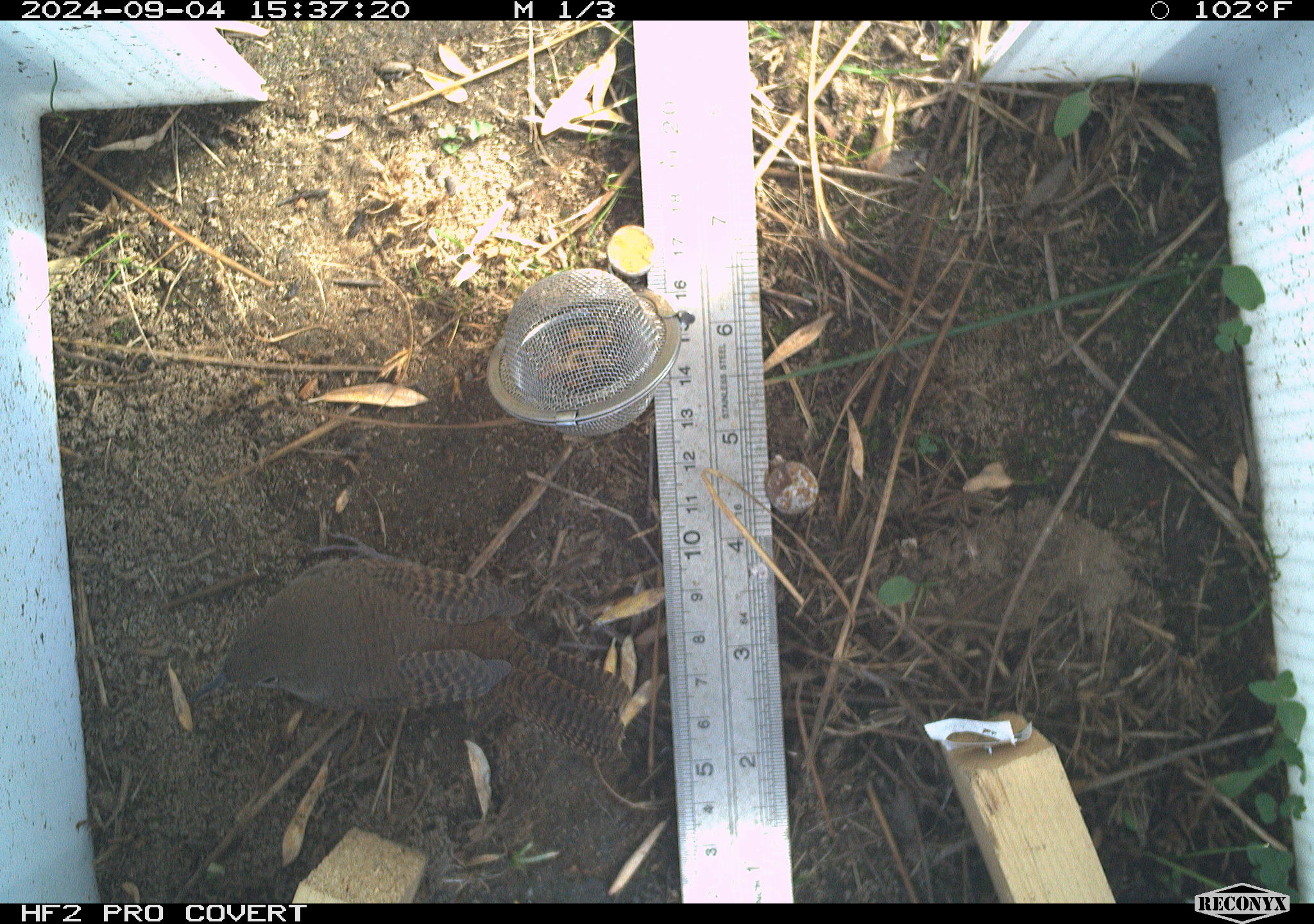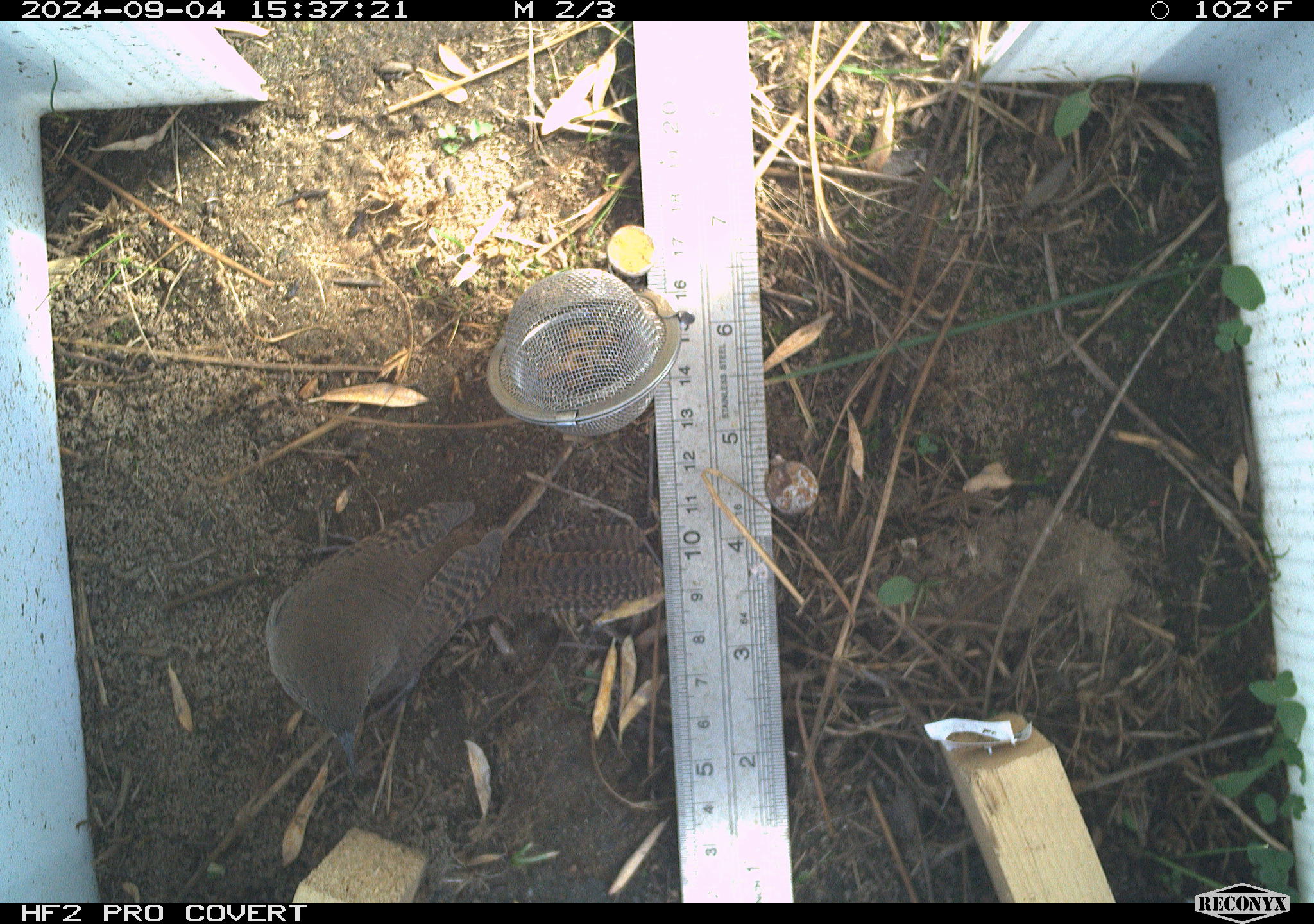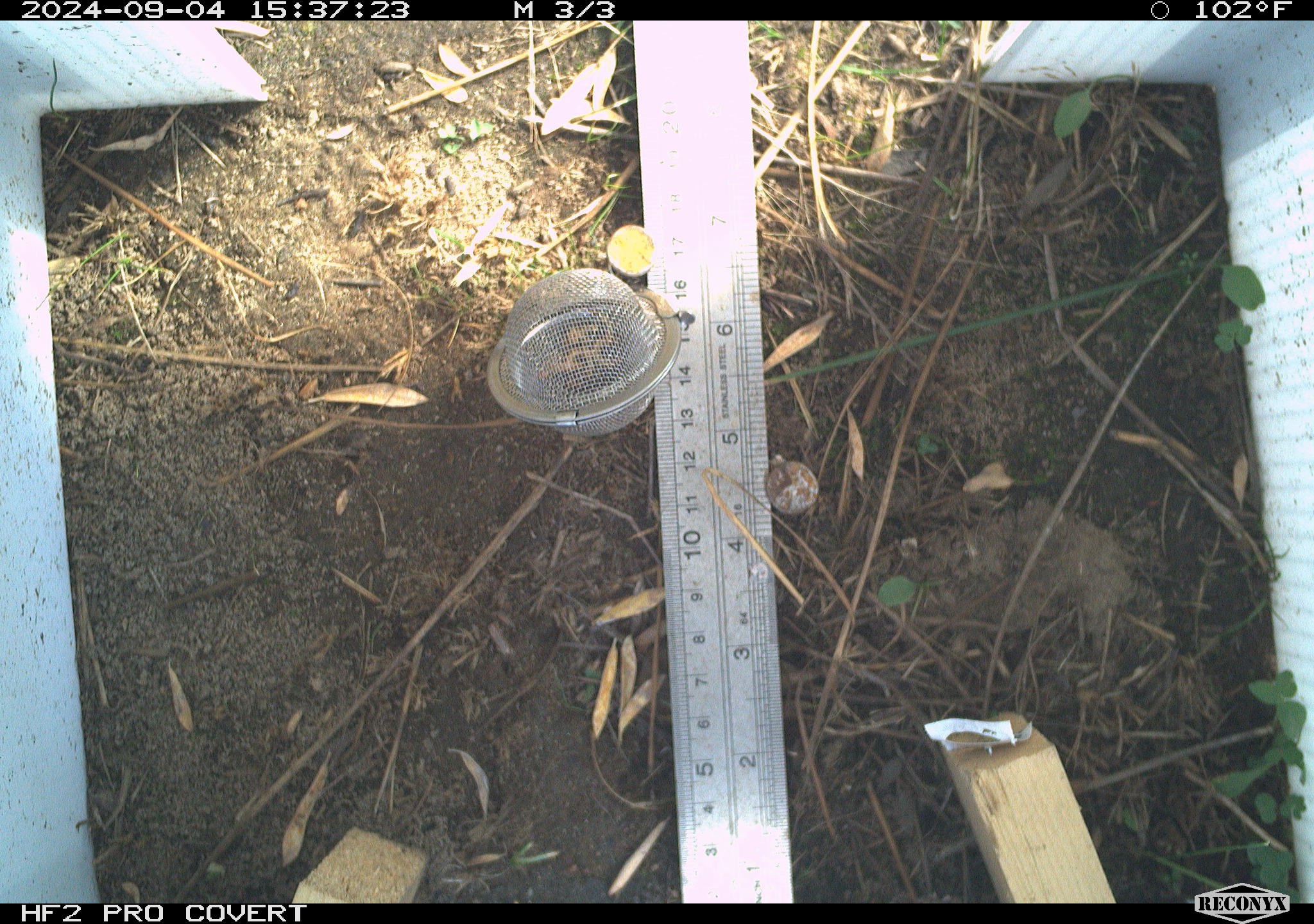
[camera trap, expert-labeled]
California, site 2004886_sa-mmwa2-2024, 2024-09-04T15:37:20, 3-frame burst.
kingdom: Animalia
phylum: Chordata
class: Aves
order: Passeriformes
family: Troglodytidae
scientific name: Troglodytidae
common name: wren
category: troglodytidae family